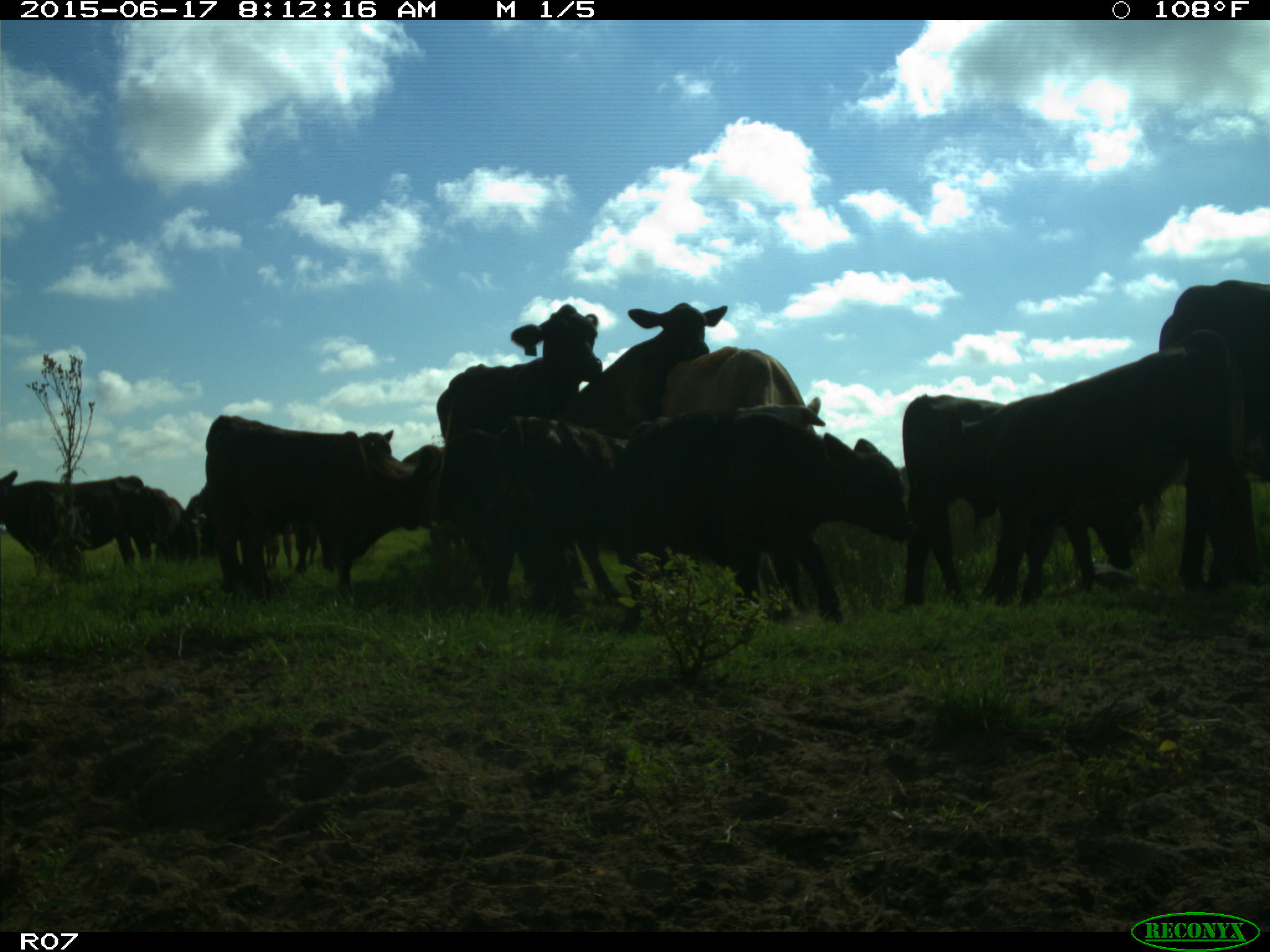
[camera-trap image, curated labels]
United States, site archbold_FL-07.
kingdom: Animalia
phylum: Chordata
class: Mammalia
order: Artiodactyla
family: Bovidae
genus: Bos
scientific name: Bos taurus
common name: domestic cow